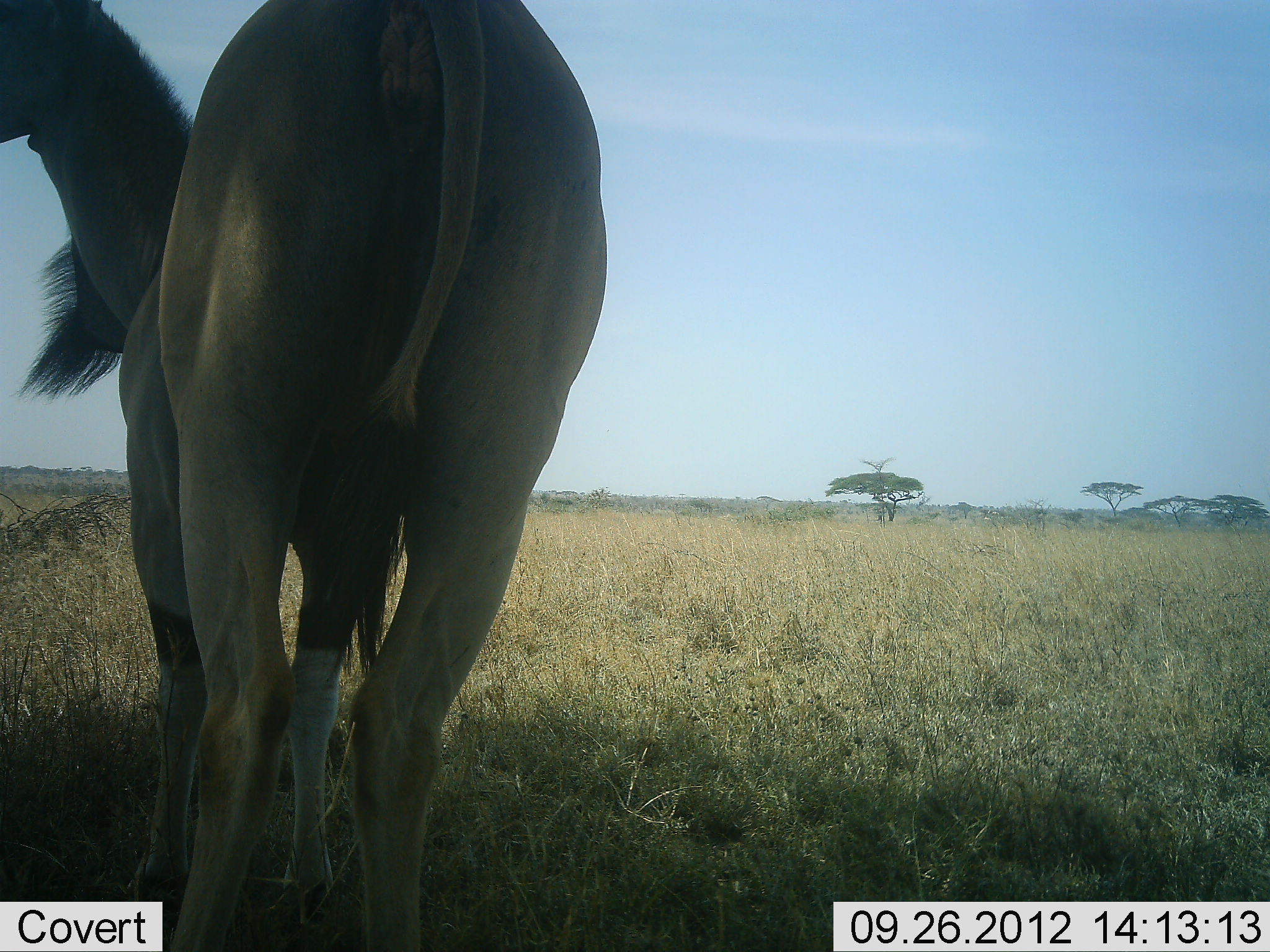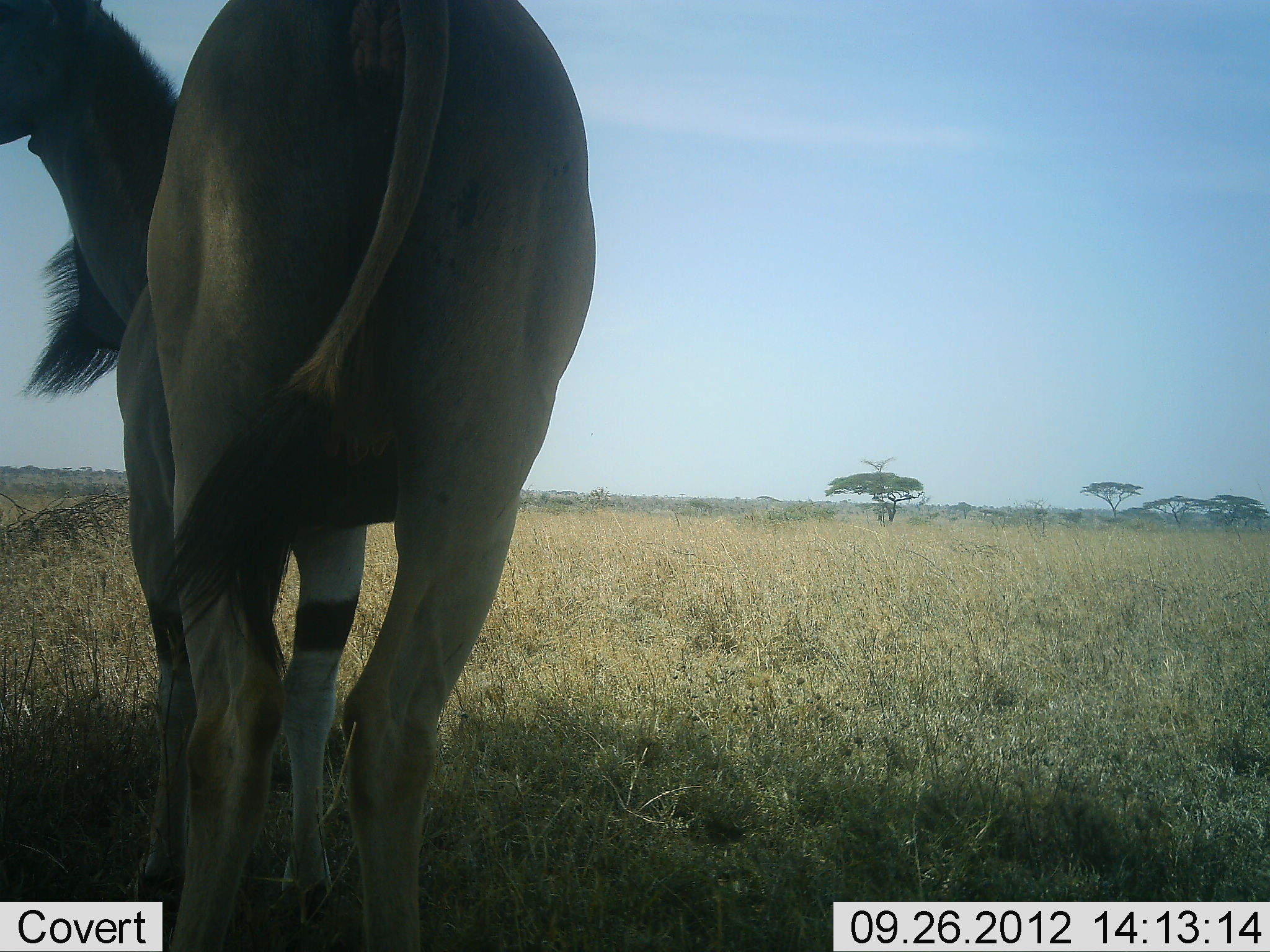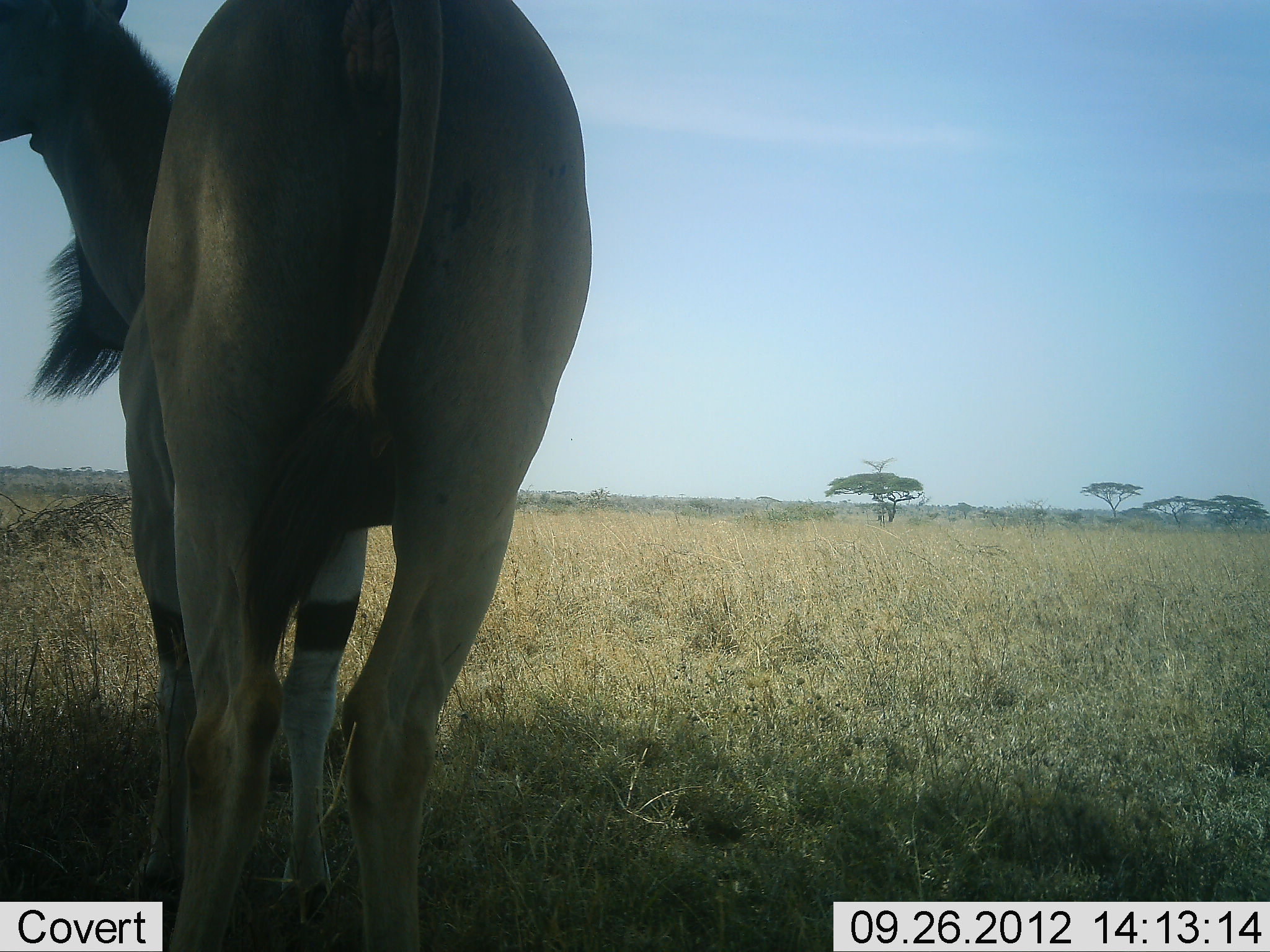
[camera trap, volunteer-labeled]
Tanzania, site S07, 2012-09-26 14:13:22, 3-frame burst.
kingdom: Animalia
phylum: Chordata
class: Mammalia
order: Artiodactyla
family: Bovidae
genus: Tragelaphus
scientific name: Tragelaphus oryx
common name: eland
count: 1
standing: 100%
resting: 0%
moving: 0%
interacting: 0%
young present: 0%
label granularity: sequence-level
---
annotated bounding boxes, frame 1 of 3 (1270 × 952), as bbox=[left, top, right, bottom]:
animal: bbox=[1, 1, 608, 952]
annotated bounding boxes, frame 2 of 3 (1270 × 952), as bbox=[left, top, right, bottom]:
animal: bbox=[0, 1, 595, 952]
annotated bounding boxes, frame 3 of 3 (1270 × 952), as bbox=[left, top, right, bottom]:
animal: bbox=[0, 1, 594, 952]